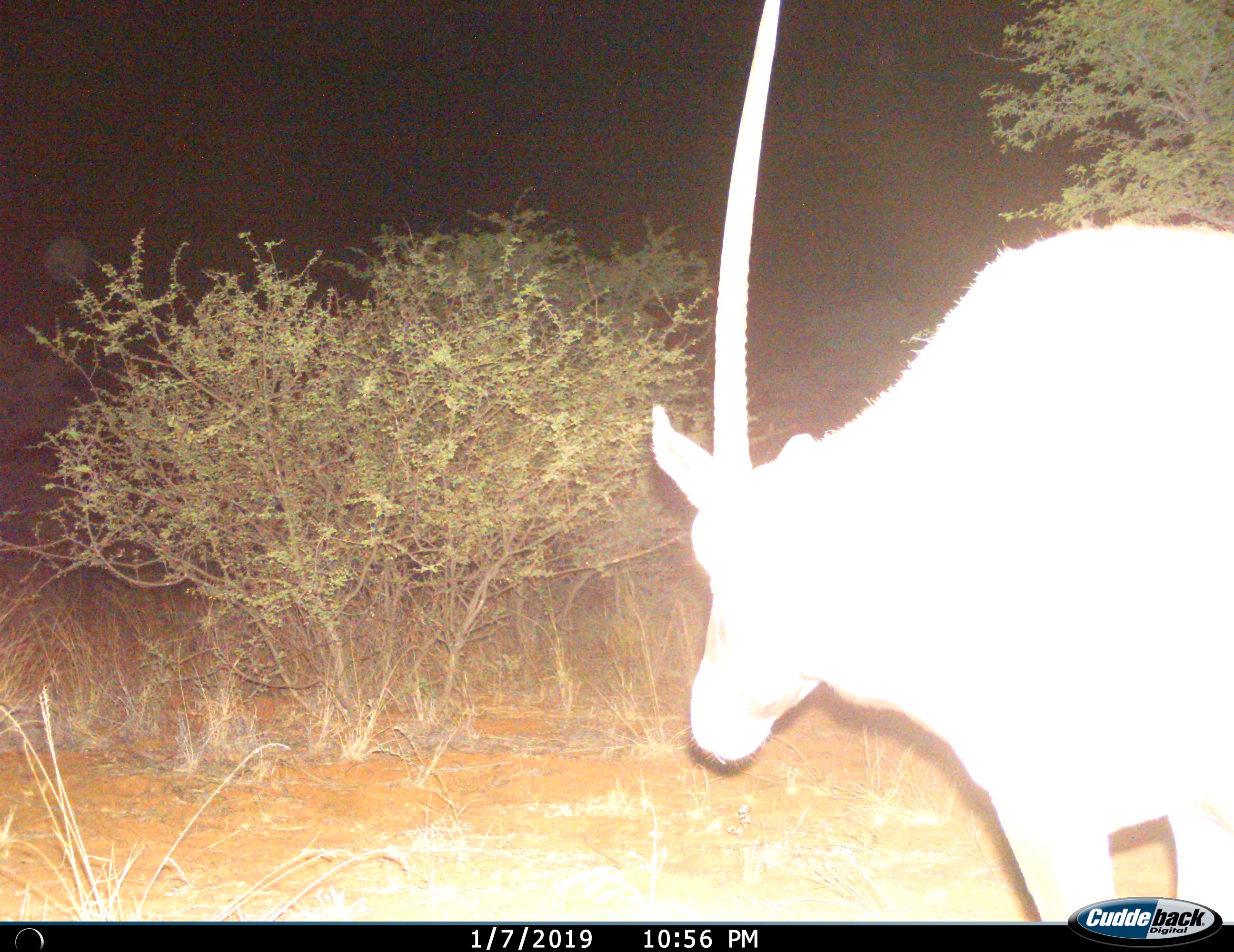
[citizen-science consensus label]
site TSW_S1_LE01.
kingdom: Animalia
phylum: Chordata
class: Mammalia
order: Artiodactyla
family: Bovidae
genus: Oryx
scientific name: Oryx gazella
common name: gemsbok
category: oryx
Oryx (gemsbok) (Oryx gazella), count 1. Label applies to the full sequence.